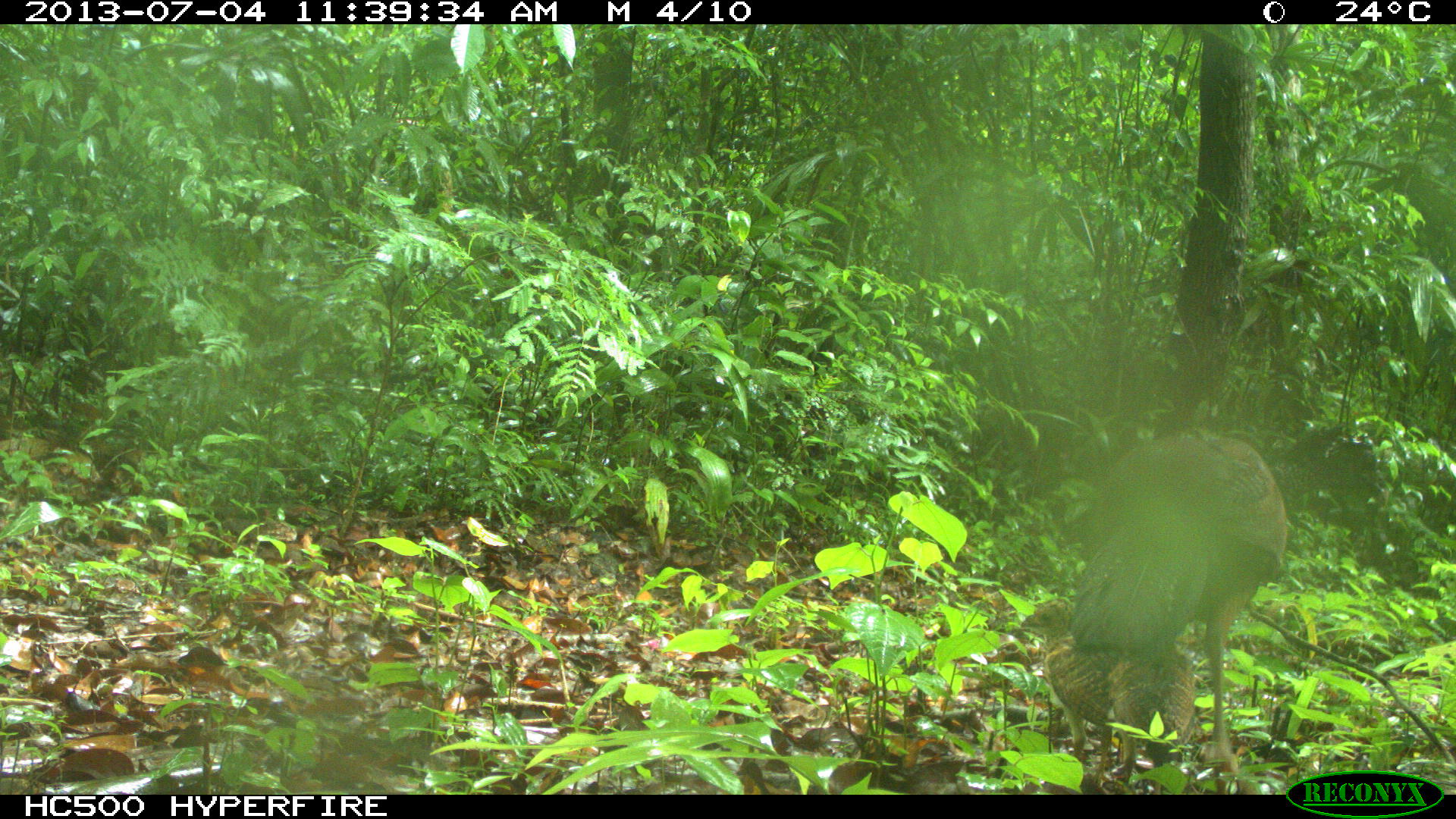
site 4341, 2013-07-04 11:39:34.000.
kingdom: Animalia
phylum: Chordata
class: Aves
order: Galliformes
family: Cracidae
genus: Crax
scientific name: Crax rubra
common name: great curassow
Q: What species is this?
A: Crax rubra (great curassow).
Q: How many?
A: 3.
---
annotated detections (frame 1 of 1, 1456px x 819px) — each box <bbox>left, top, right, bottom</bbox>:
crax rubra: <bbox>1068, 434, 1282, 773</bbox>; <bbox>1023, 596, 1195, 781</bbox>